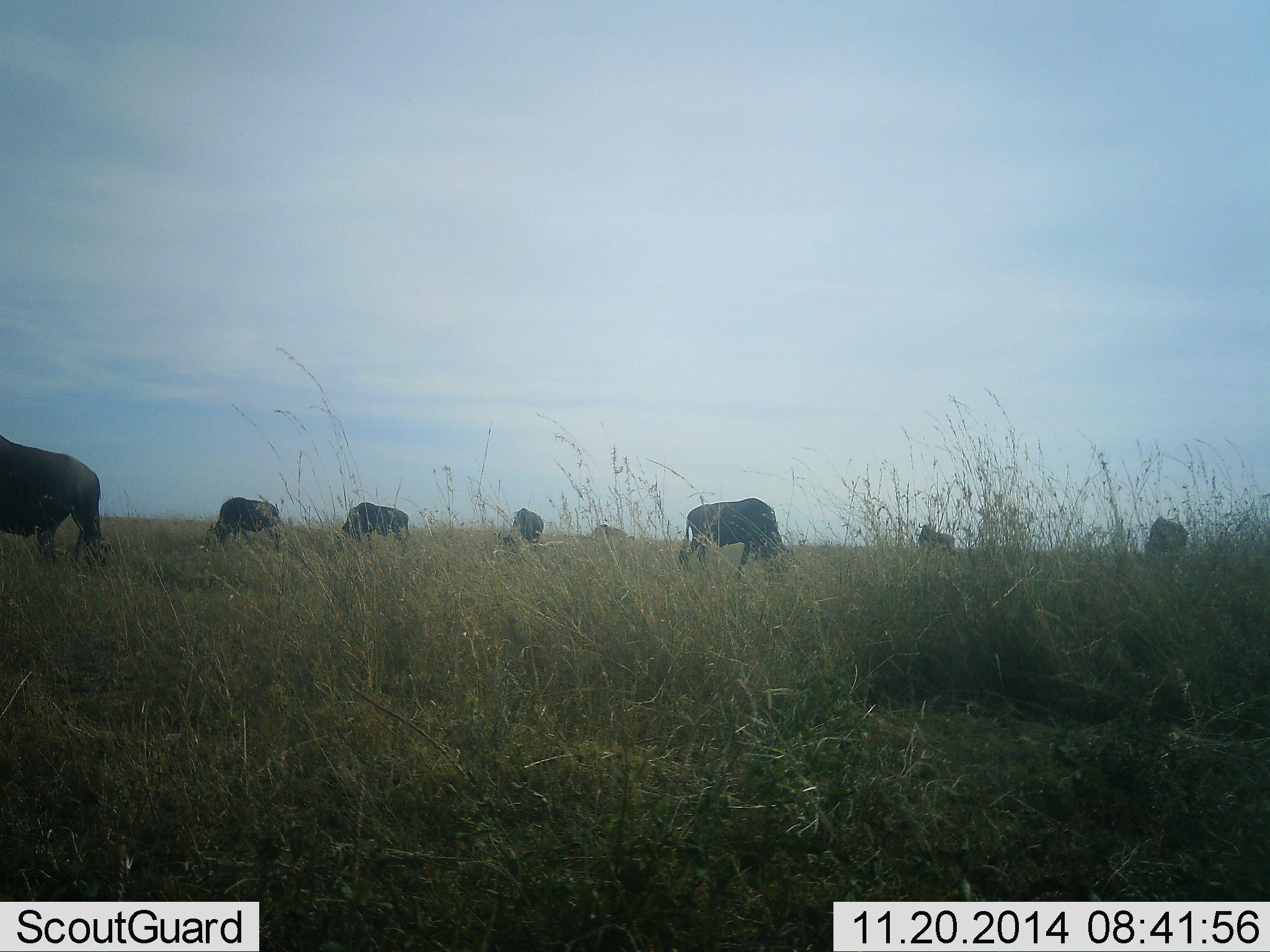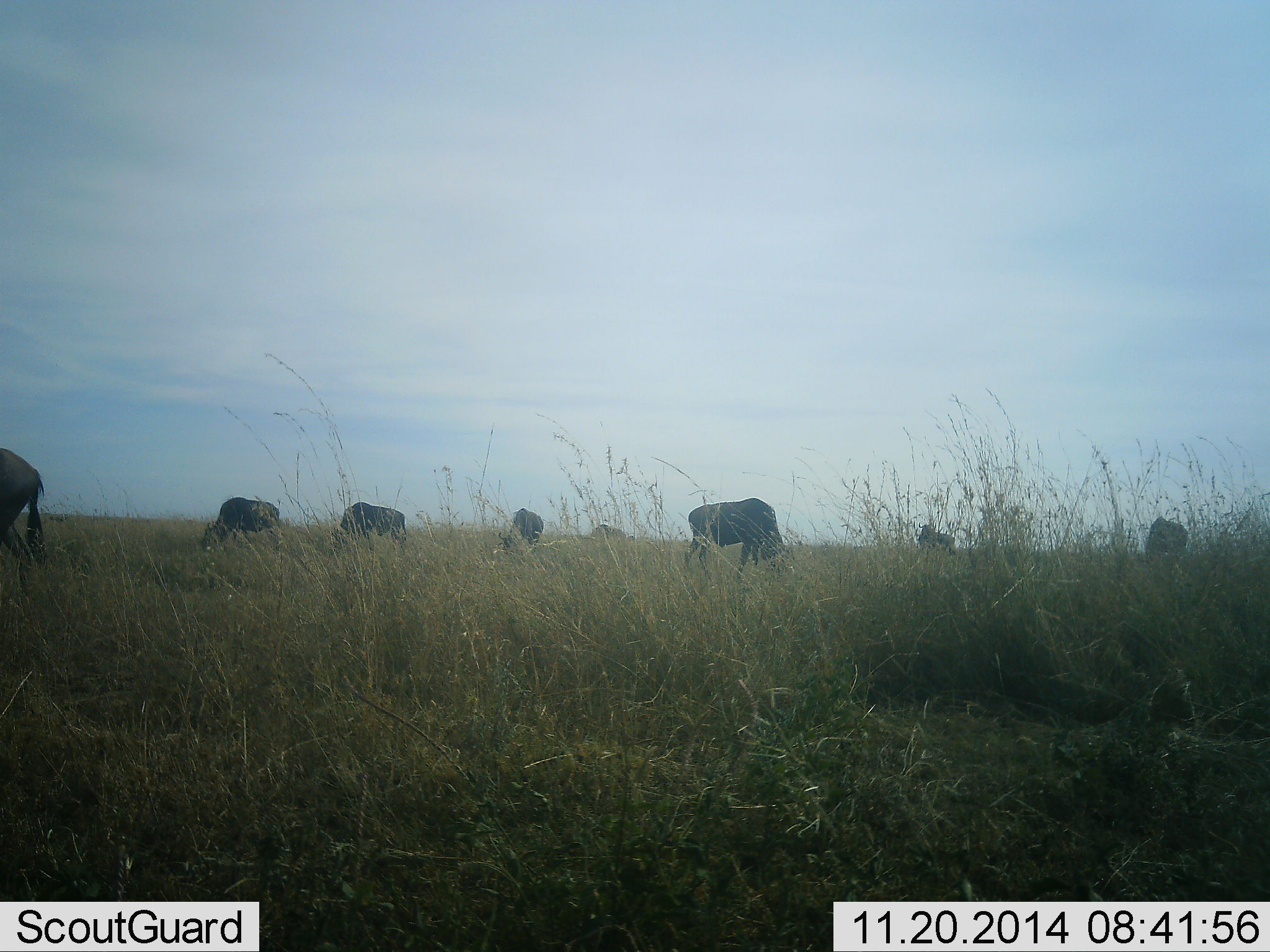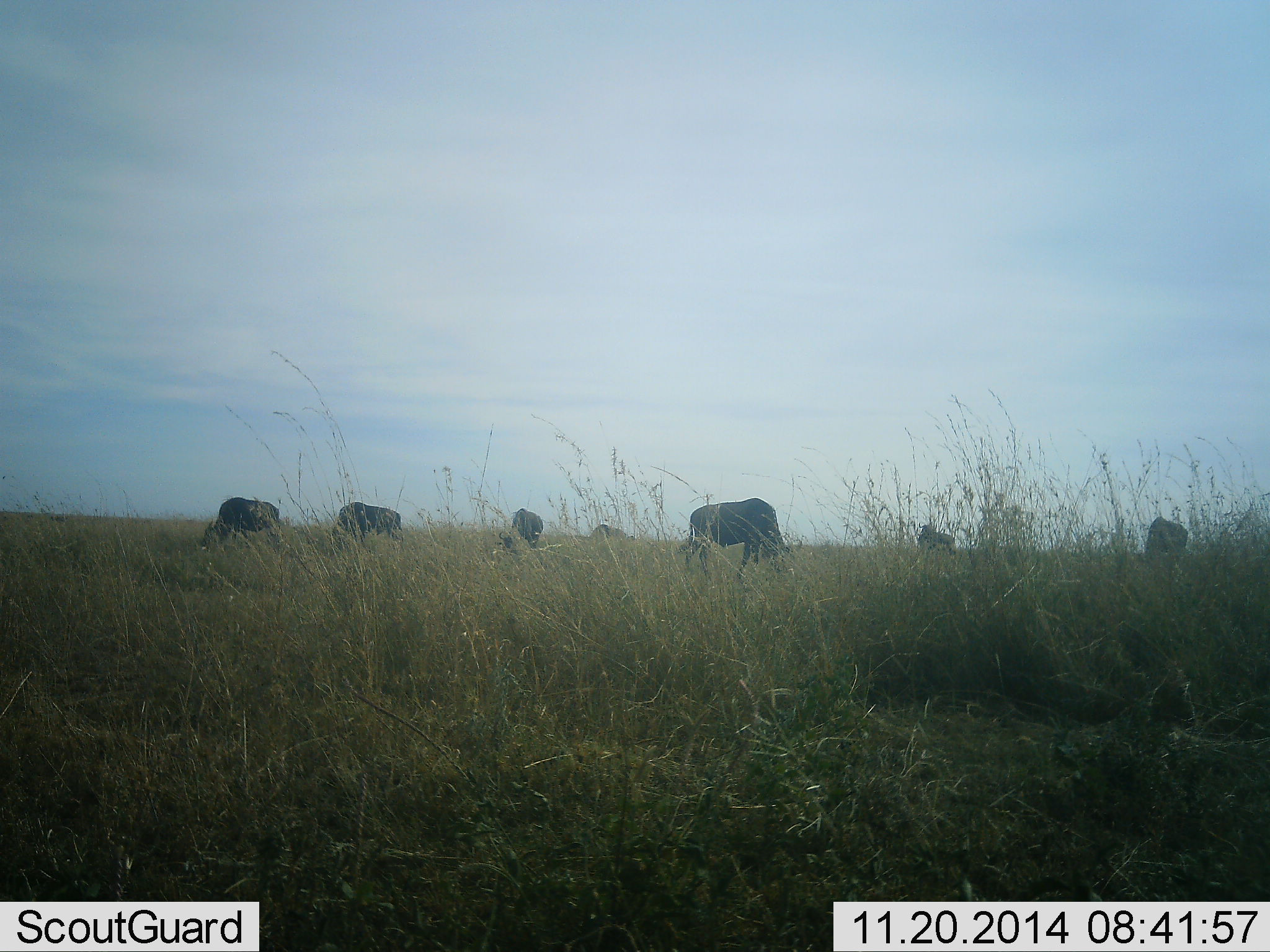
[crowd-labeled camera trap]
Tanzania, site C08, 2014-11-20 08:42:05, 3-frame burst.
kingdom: Animalia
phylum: Chordata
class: Mammalia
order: Artiodactyla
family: Bovidae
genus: Connochaetes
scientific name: Connochaetes taurinus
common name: blue wildebeest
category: wildebeest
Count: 8.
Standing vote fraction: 10%.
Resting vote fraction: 0%.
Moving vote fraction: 20%.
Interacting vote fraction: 0%.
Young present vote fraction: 0%.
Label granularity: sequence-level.